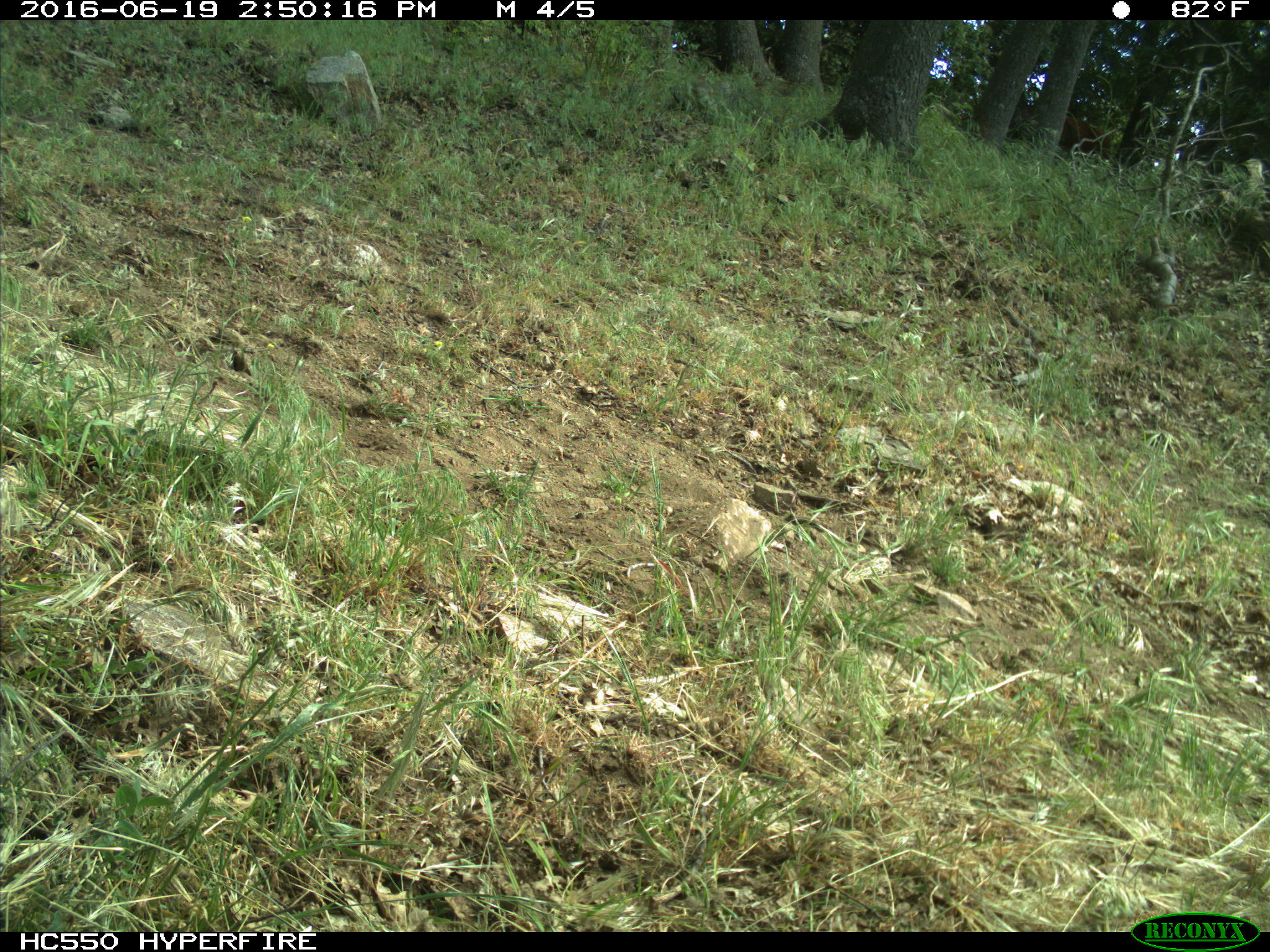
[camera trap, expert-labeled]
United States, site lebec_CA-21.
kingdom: Animalia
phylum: Chordata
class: Mammalia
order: Artiodactyla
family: Bovidae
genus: Bos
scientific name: Bos taurus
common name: domestic cow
Bos taurus (domestic cow).